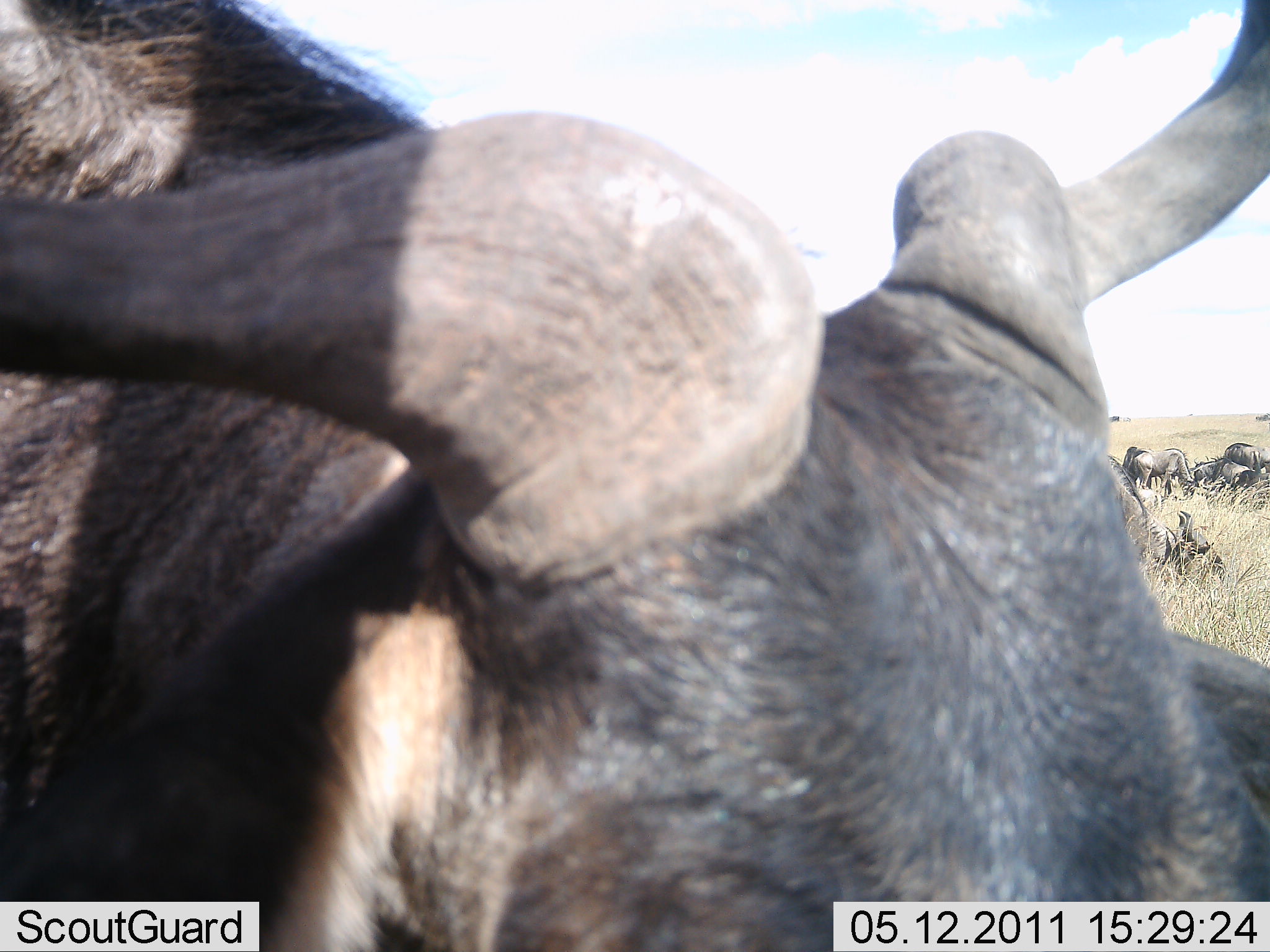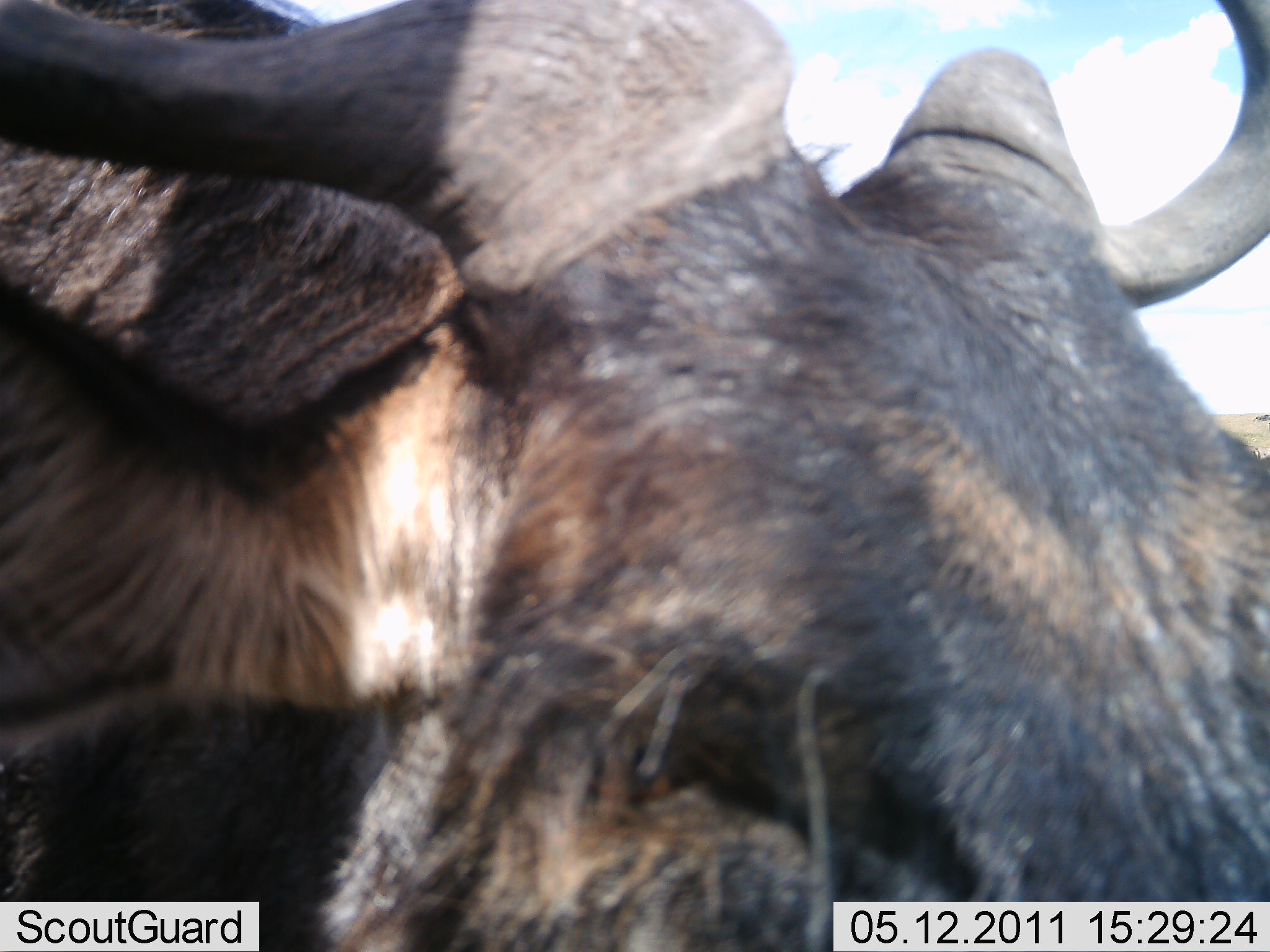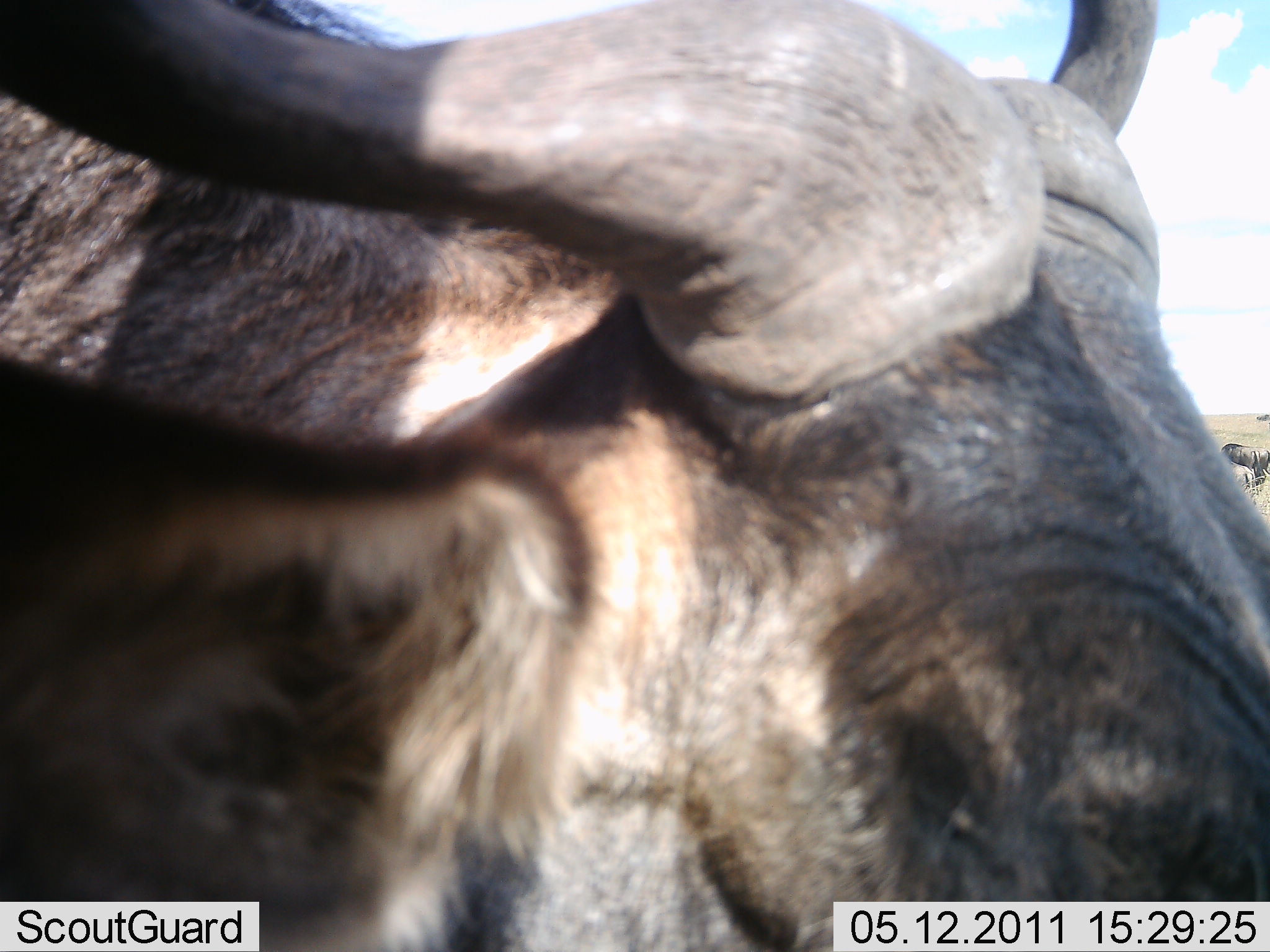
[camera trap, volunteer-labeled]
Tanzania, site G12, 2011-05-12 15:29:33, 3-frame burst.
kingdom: Animalia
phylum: Chordata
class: Mammalia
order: Artiodactyla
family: Bovidae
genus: Connochaetes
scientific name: Connochaetes taurinus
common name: blue wildebeest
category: wildebeest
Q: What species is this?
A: Wildebeest (blue wildebeest) (Connochaetes taurinus).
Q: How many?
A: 6.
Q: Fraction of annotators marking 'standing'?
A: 91%.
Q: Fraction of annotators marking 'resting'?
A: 45%.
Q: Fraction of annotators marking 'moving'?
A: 18%.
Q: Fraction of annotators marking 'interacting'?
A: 0%.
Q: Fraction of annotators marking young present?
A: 0%.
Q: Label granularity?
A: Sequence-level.